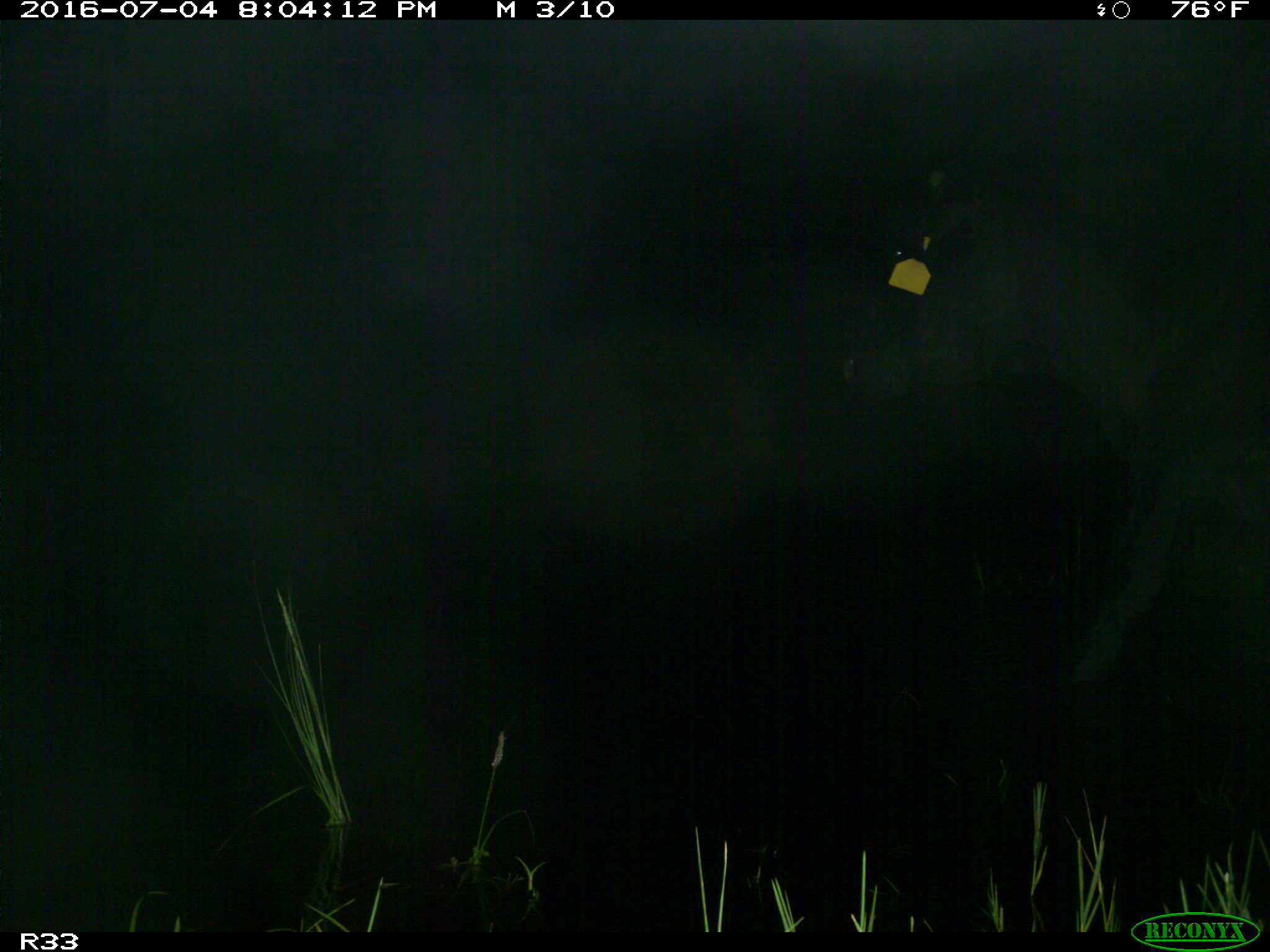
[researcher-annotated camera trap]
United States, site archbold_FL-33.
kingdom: Animalia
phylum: Chordata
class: Mammalia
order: Artiodactyla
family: Bovidae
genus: Bos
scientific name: Bos taurus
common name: domestic cow